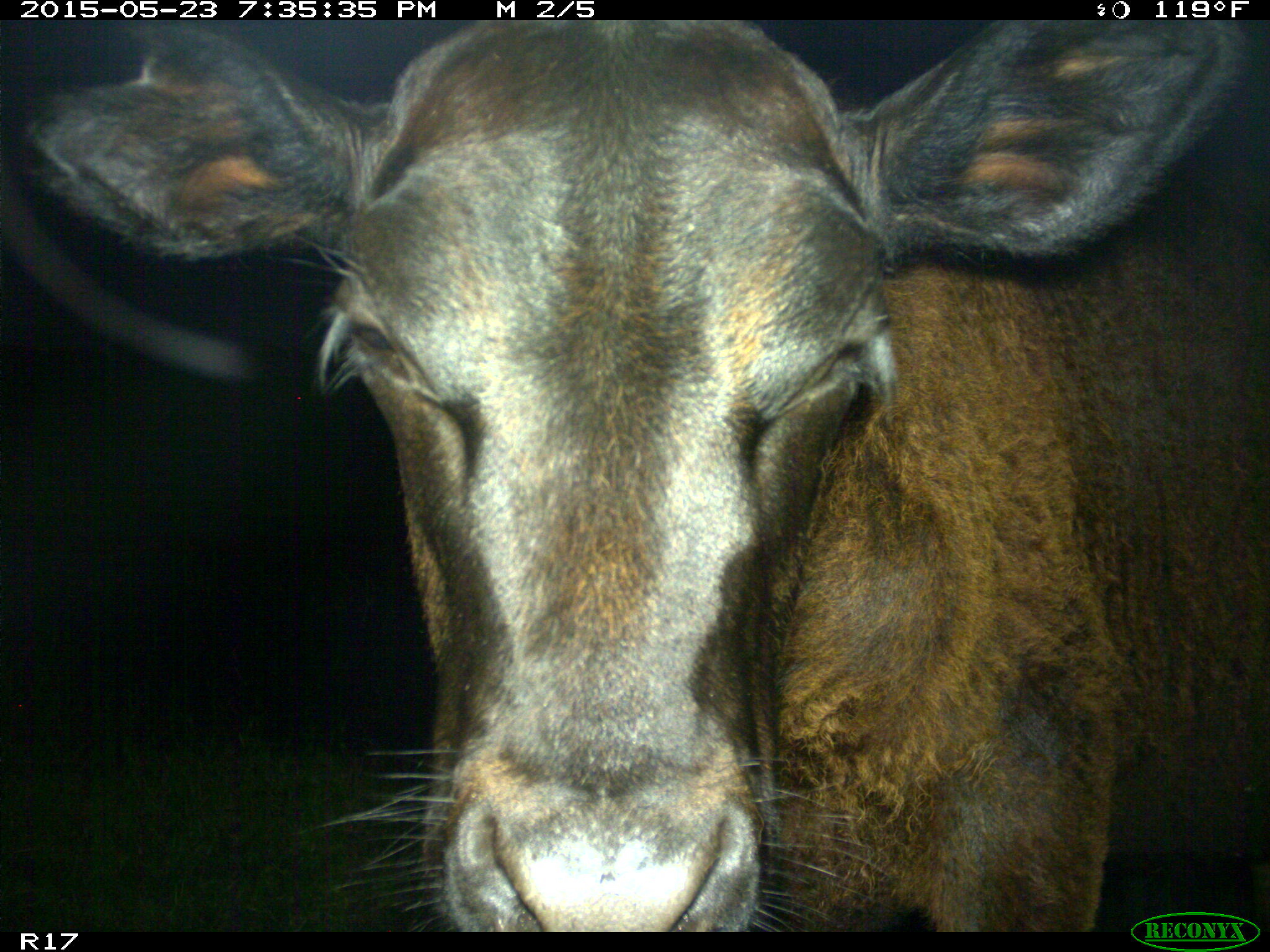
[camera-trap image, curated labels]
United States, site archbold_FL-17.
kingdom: Animalia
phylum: Chordata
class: Mammalia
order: Artiodactyla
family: Bovidae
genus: Bos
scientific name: Bos taurus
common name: domestic cow